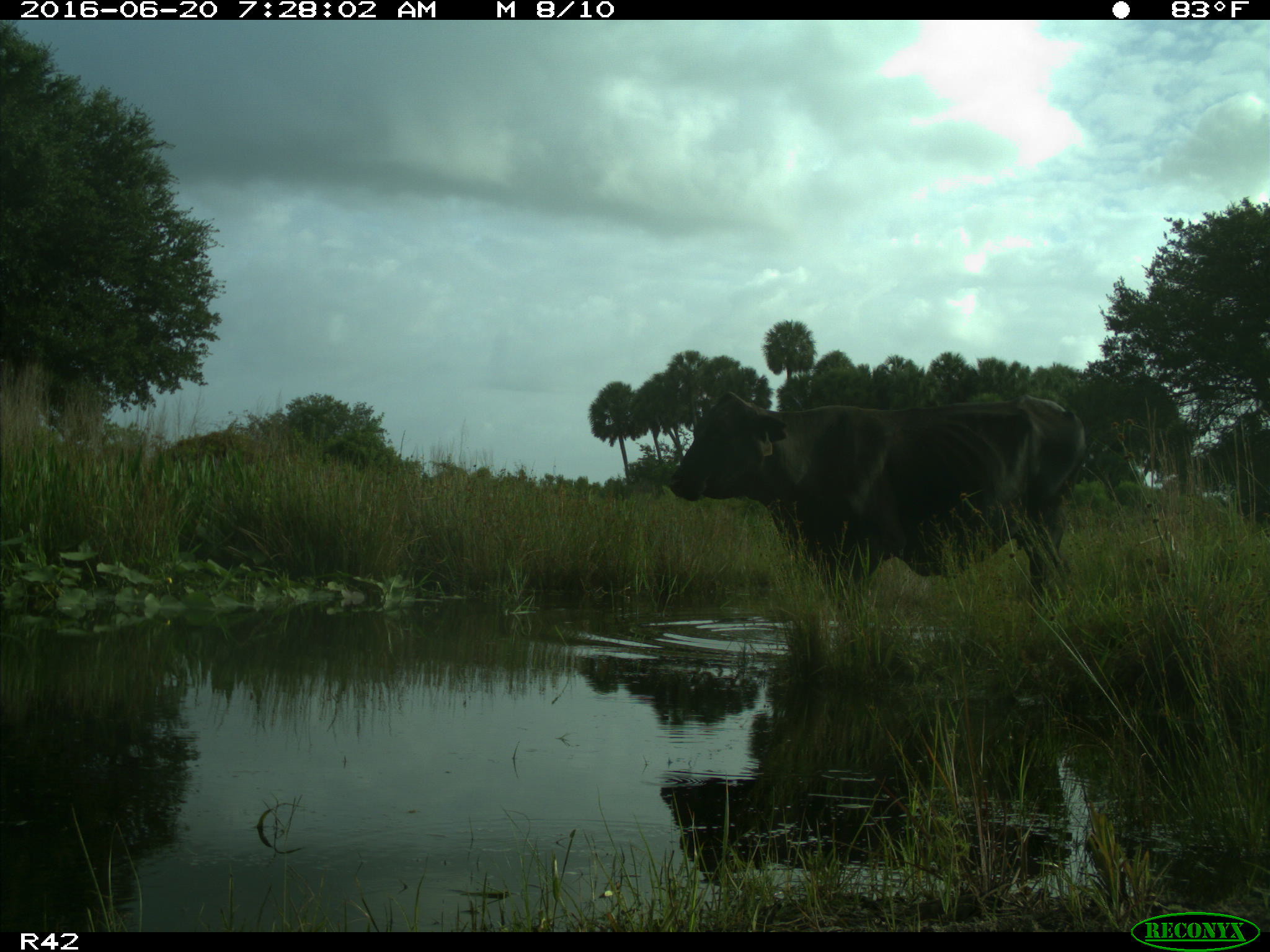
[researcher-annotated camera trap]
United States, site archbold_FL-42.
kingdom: Animalia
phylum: Chordata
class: Mammalia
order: Artiodactyla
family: Bovidae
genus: Bos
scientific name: Bos taurus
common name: domestic cow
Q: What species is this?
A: Bos taurus (domestic cow).